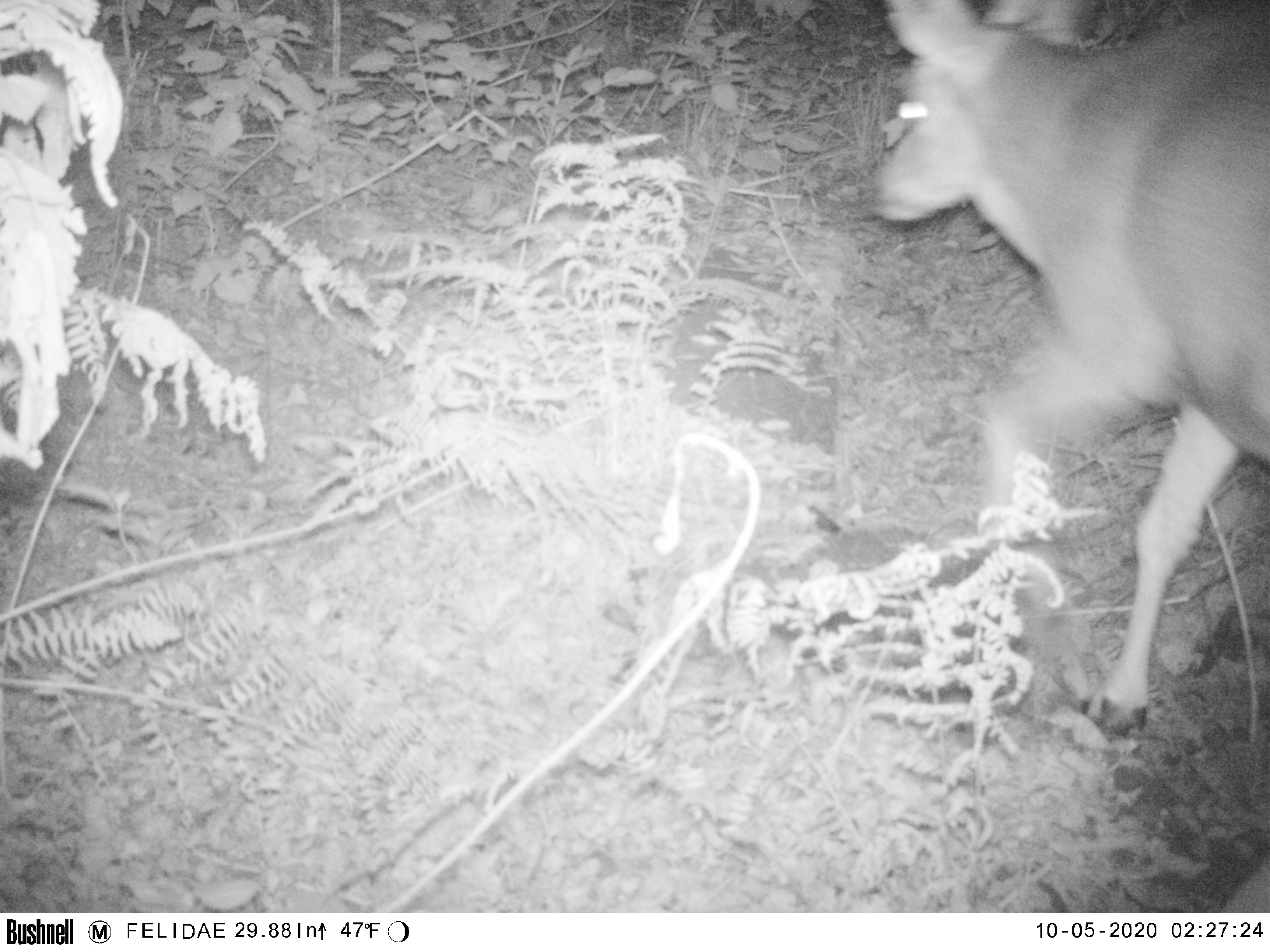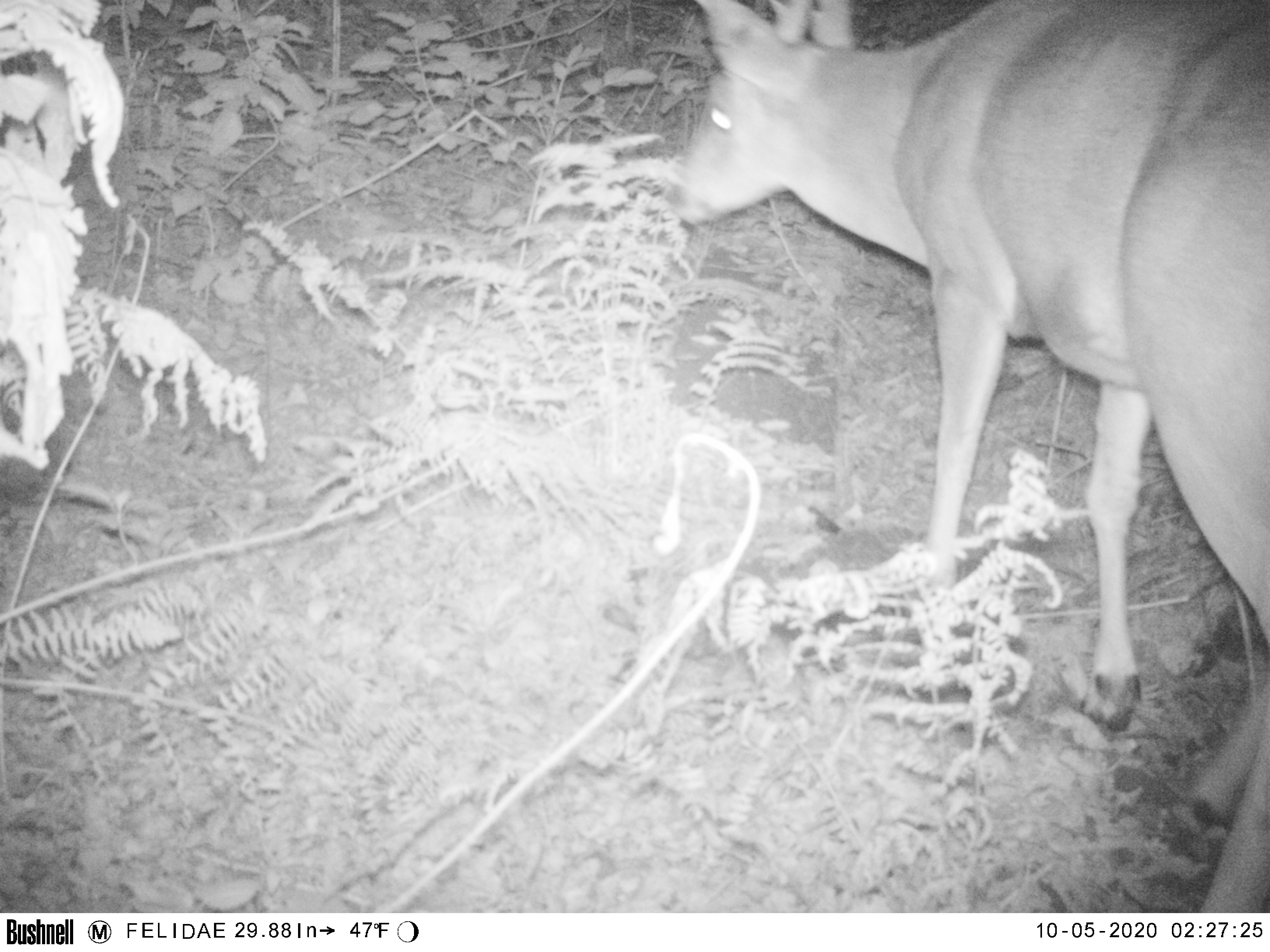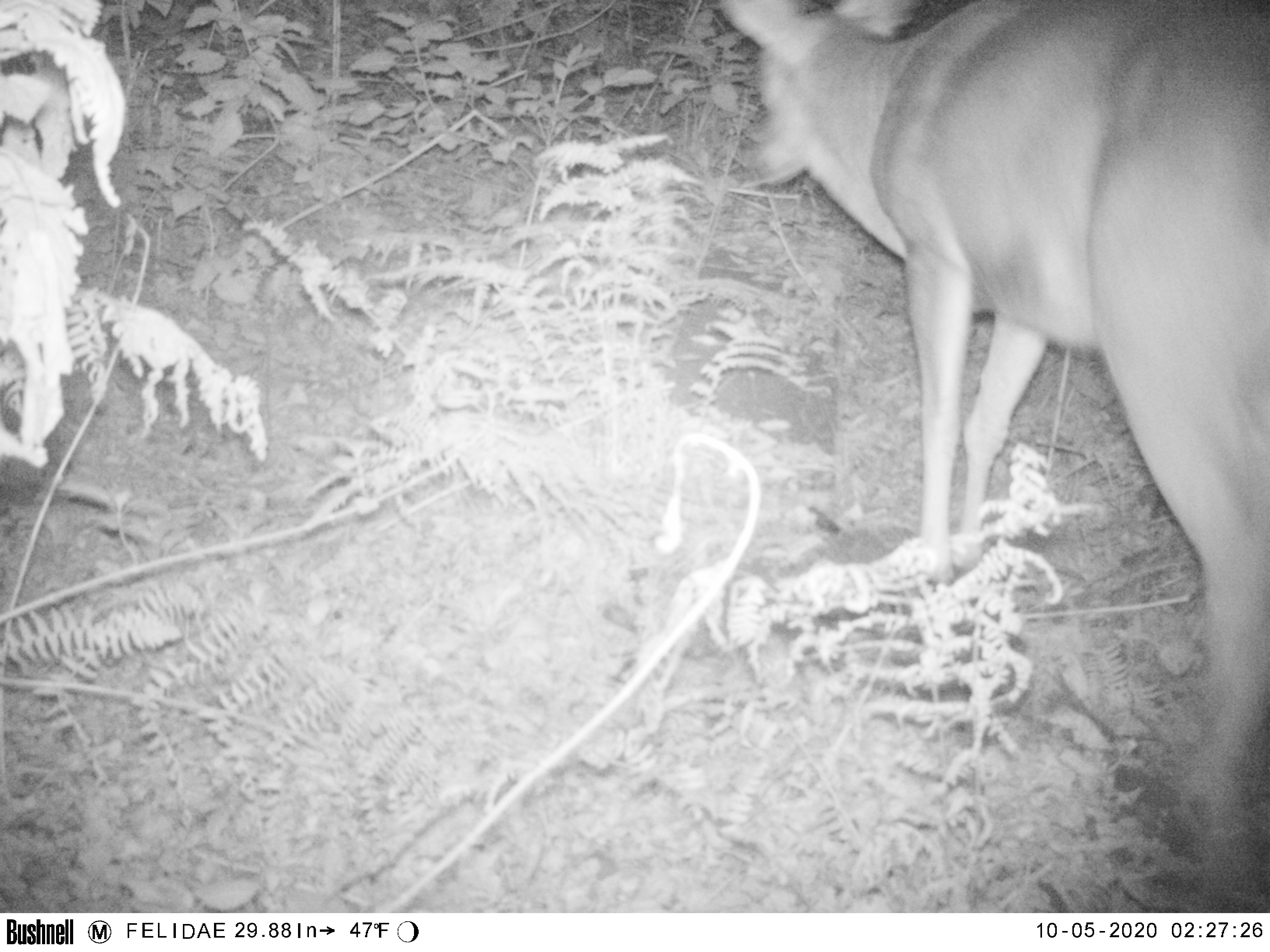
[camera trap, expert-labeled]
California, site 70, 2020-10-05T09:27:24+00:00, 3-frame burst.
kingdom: Animalia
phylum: Chordata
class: Mammalia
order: Artiodactyla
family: Cervidae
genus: Odocoileus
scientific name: Odocoileus hemionus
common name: mule deer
Mule deer (Odocoileus hemionus).